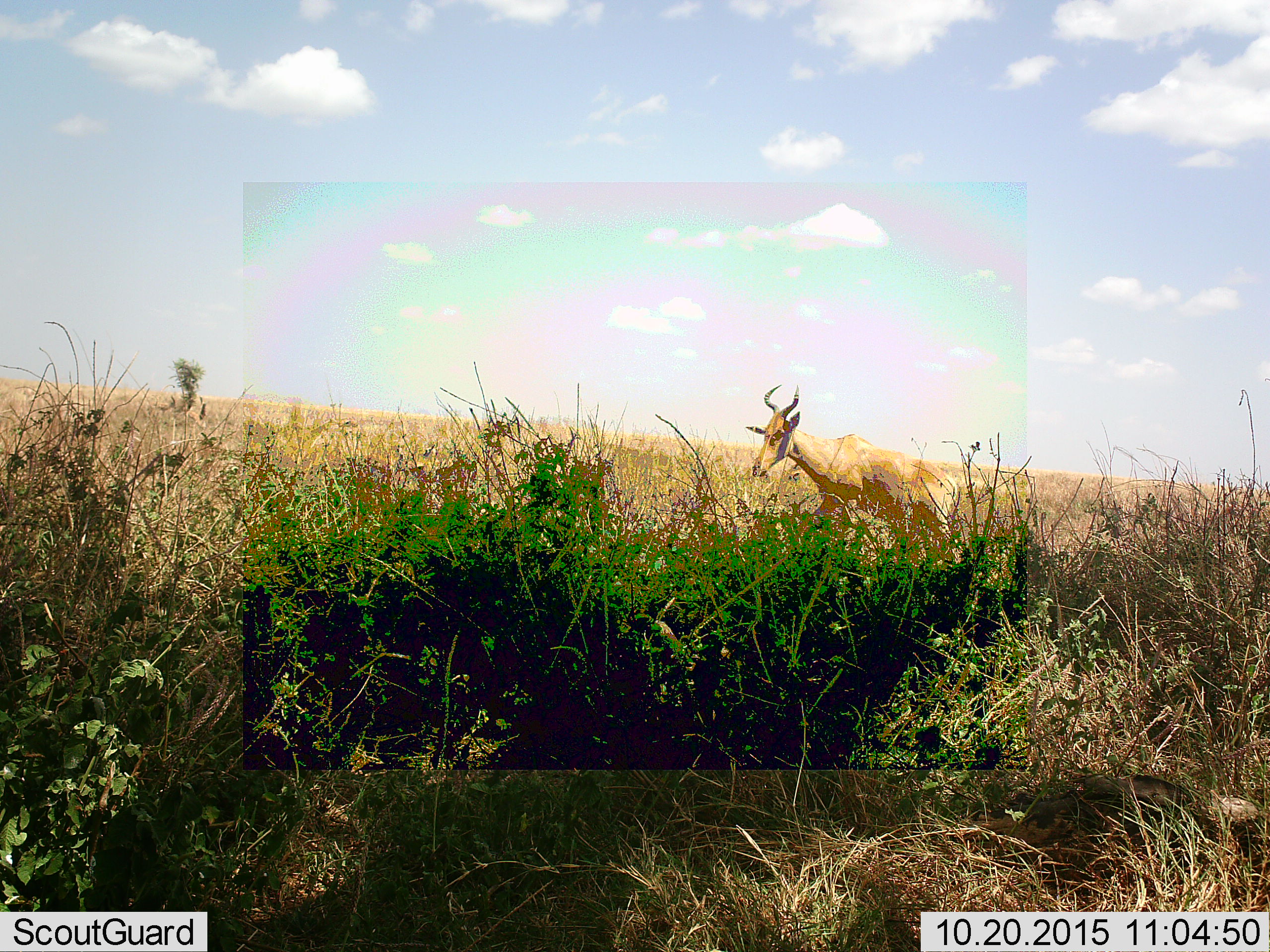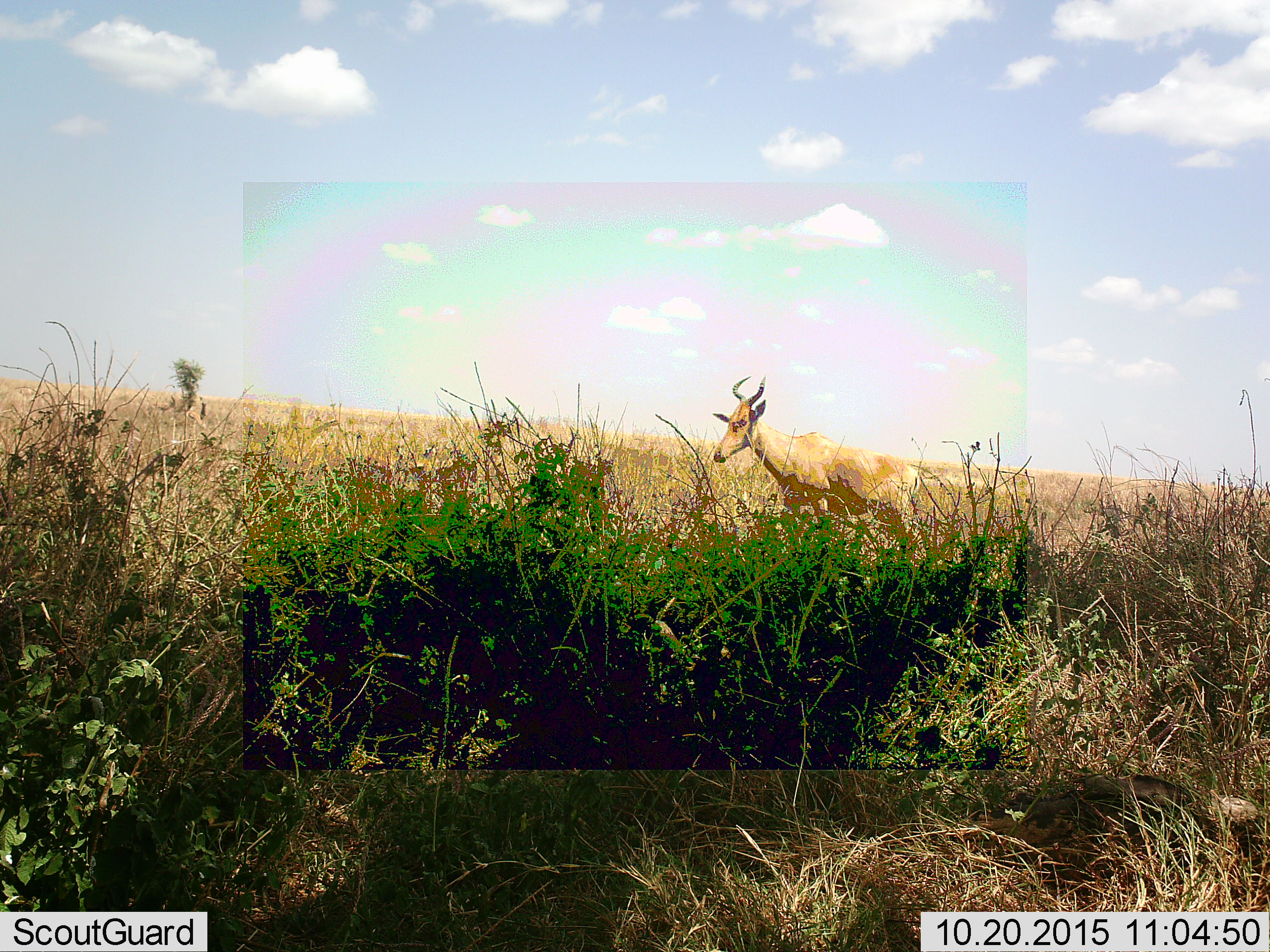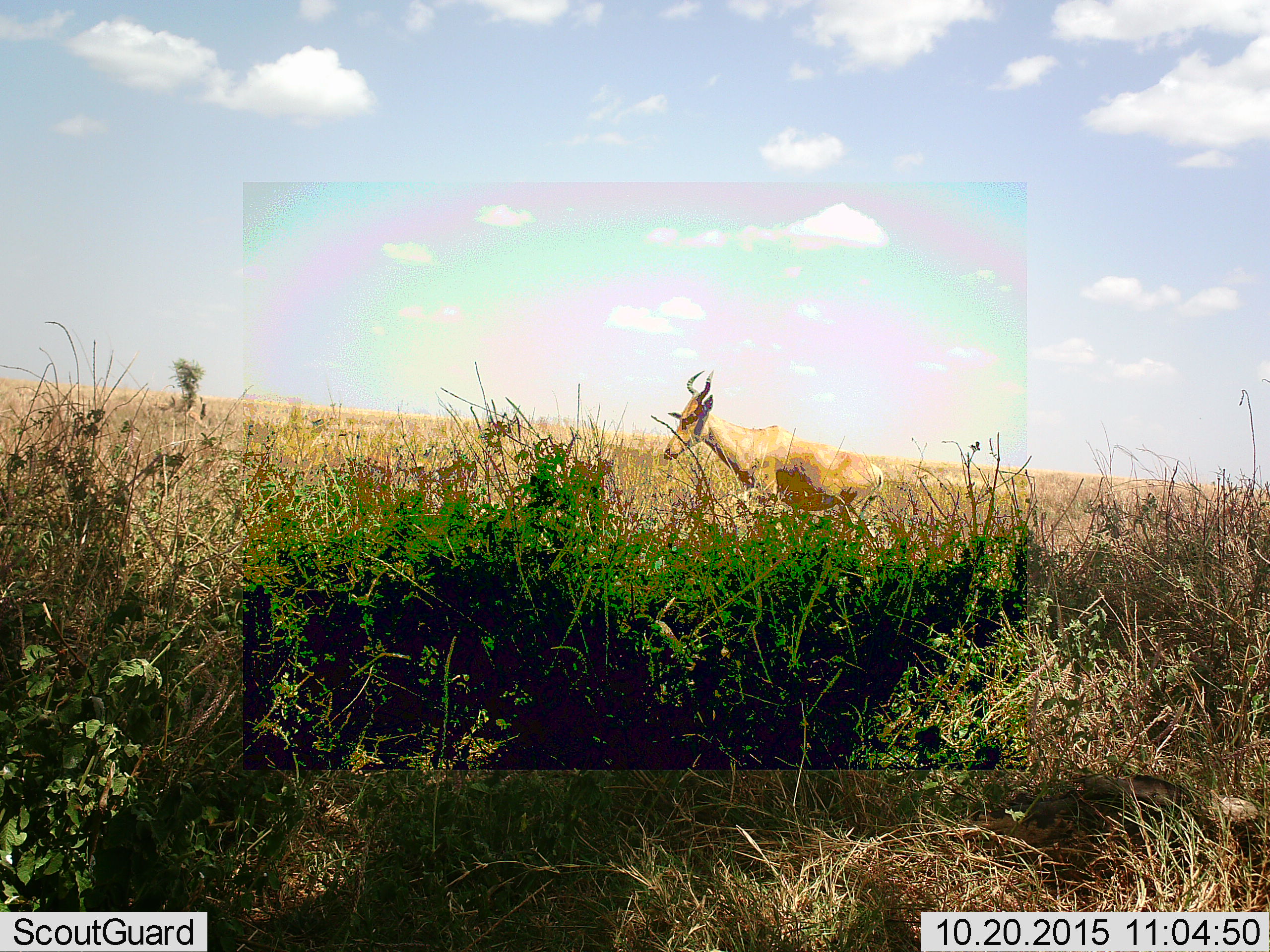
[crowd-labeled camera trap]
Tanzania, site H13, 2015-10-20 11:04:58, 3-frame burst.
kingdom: Animalia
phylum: Chordata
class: Mammalia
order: Artiodactyla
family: Bovidae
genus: Alcelaphus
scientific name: Alcelaphus buselaphus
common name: hartebeest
Hartebeest (Alcelaphus buselaphus), count 1. Behavior (volunteer vote fractions): standing 0%, resting 0%, moving 100%, interacting 0%. Young present (vote fraction): 0%. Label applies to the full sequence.